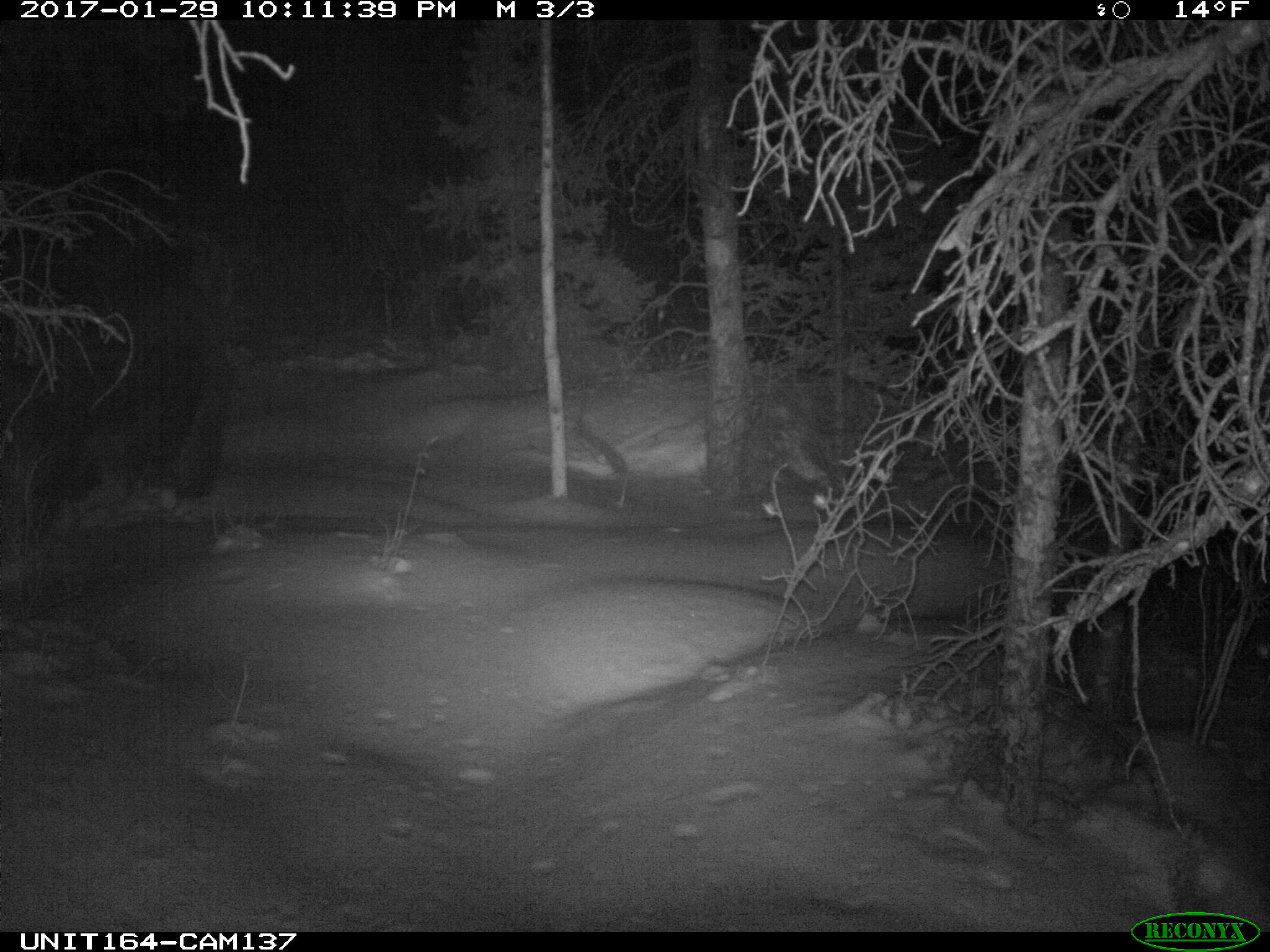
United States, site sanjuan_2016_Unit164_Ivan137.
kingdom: Animalia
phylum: Chordata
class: Mammalia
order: Artiodactyla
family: Cervidae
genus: Alces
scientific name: Alces alces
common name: moose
Alces alces (moose).